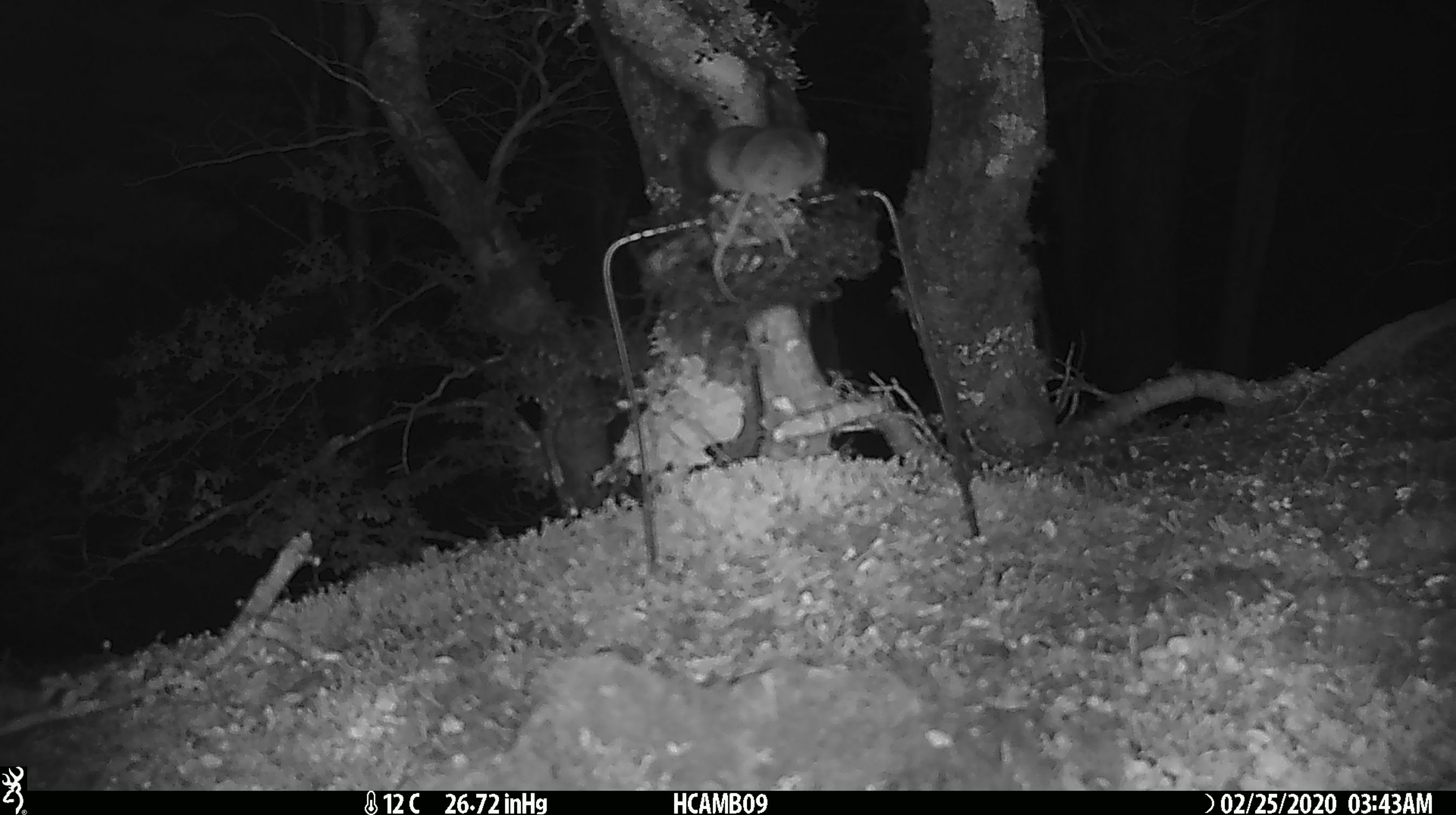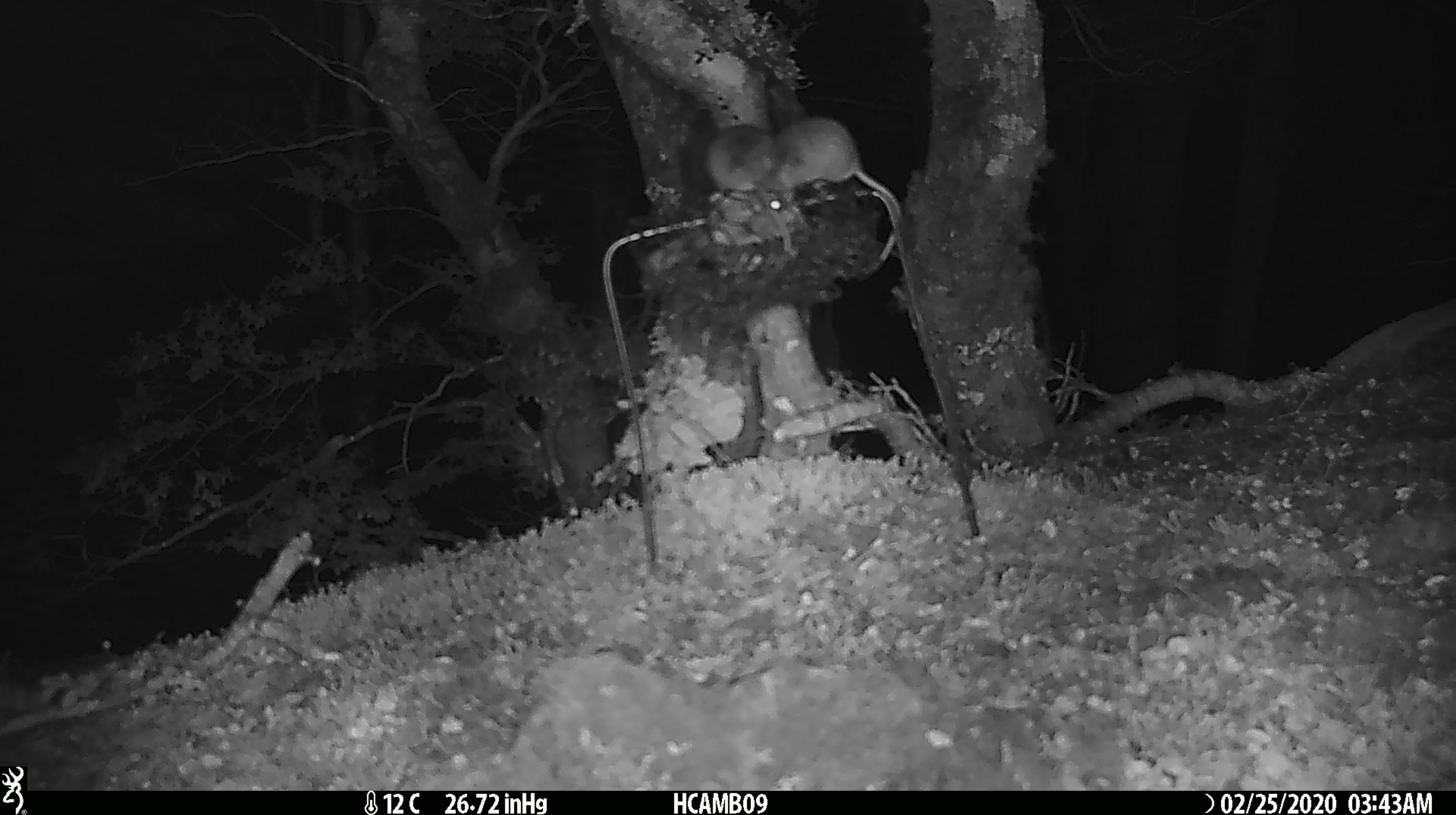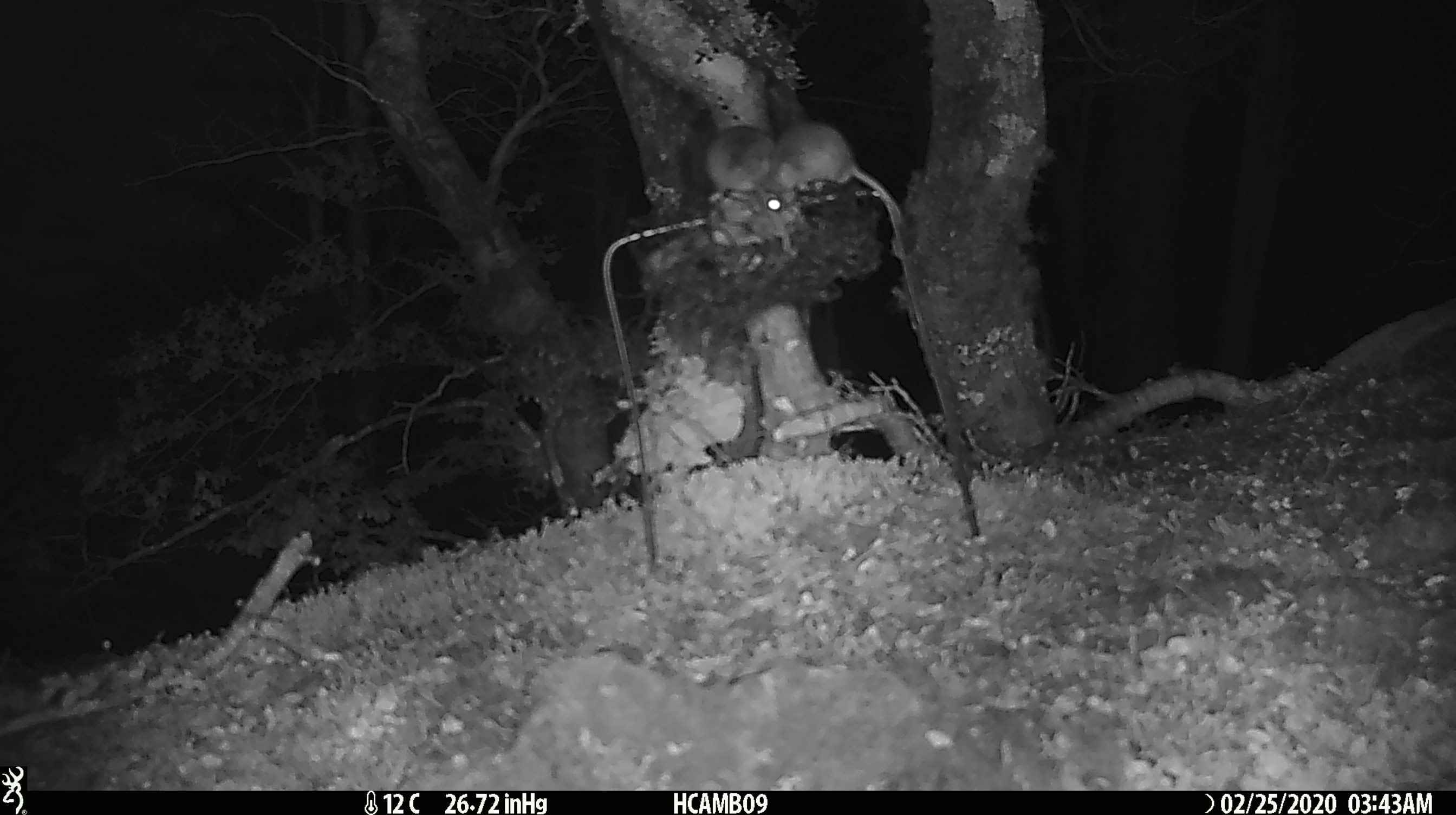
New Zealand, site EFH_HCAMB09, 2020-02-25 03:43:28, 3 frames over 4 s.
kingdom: Animalia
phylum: Chordata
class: Mammalia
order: Rodentia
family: Muridae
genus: Mus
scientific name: Mus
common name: mouse